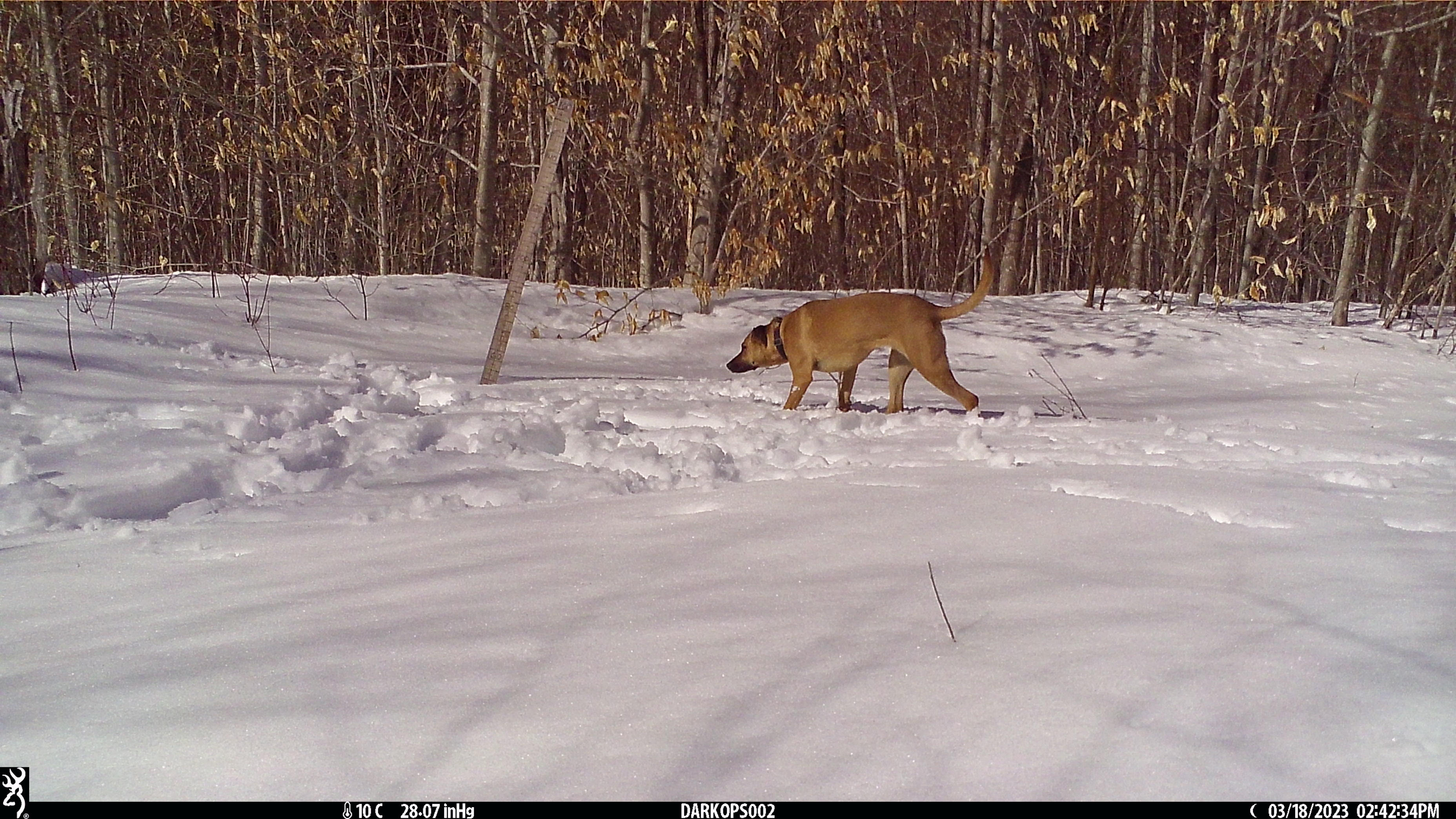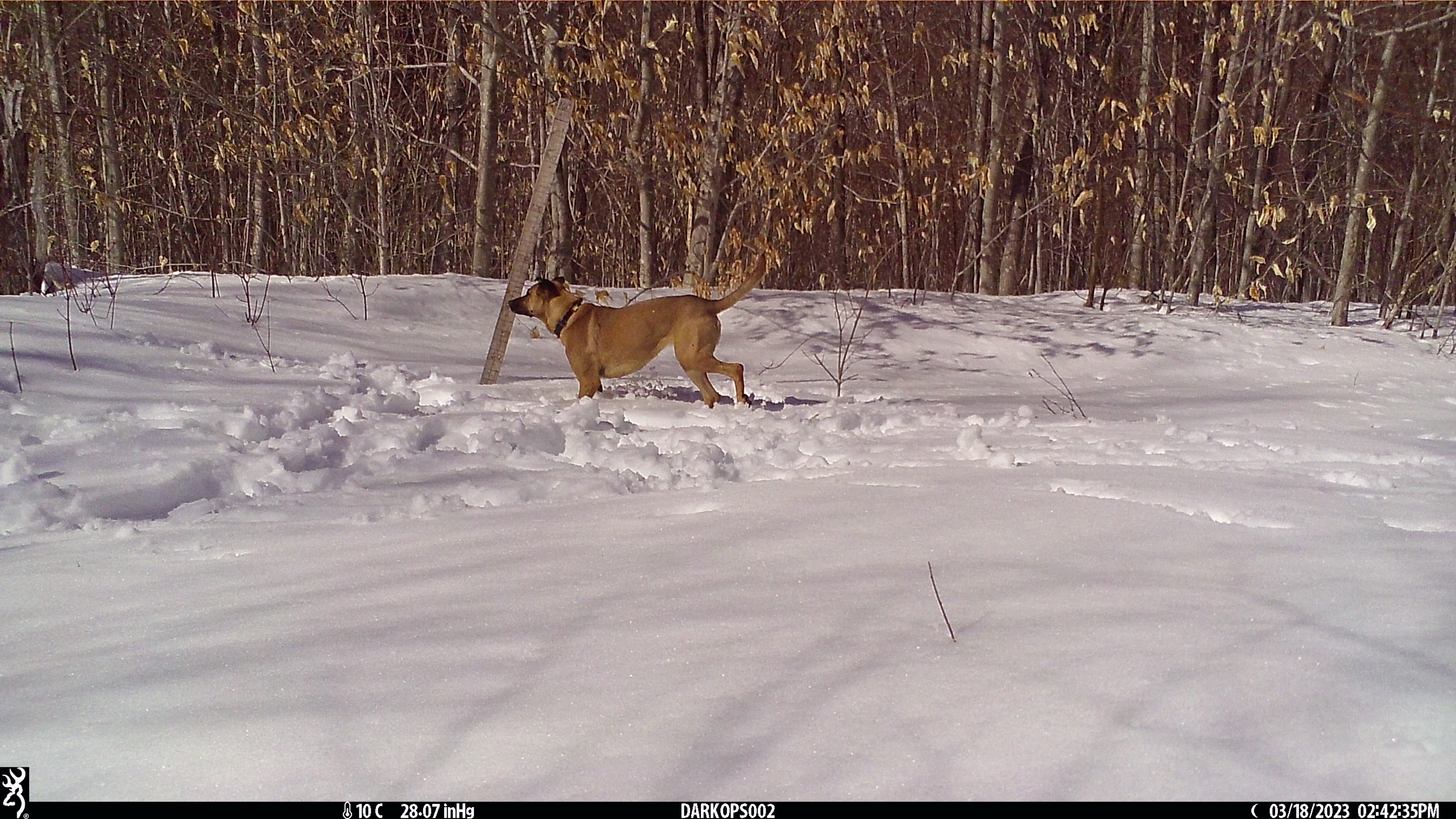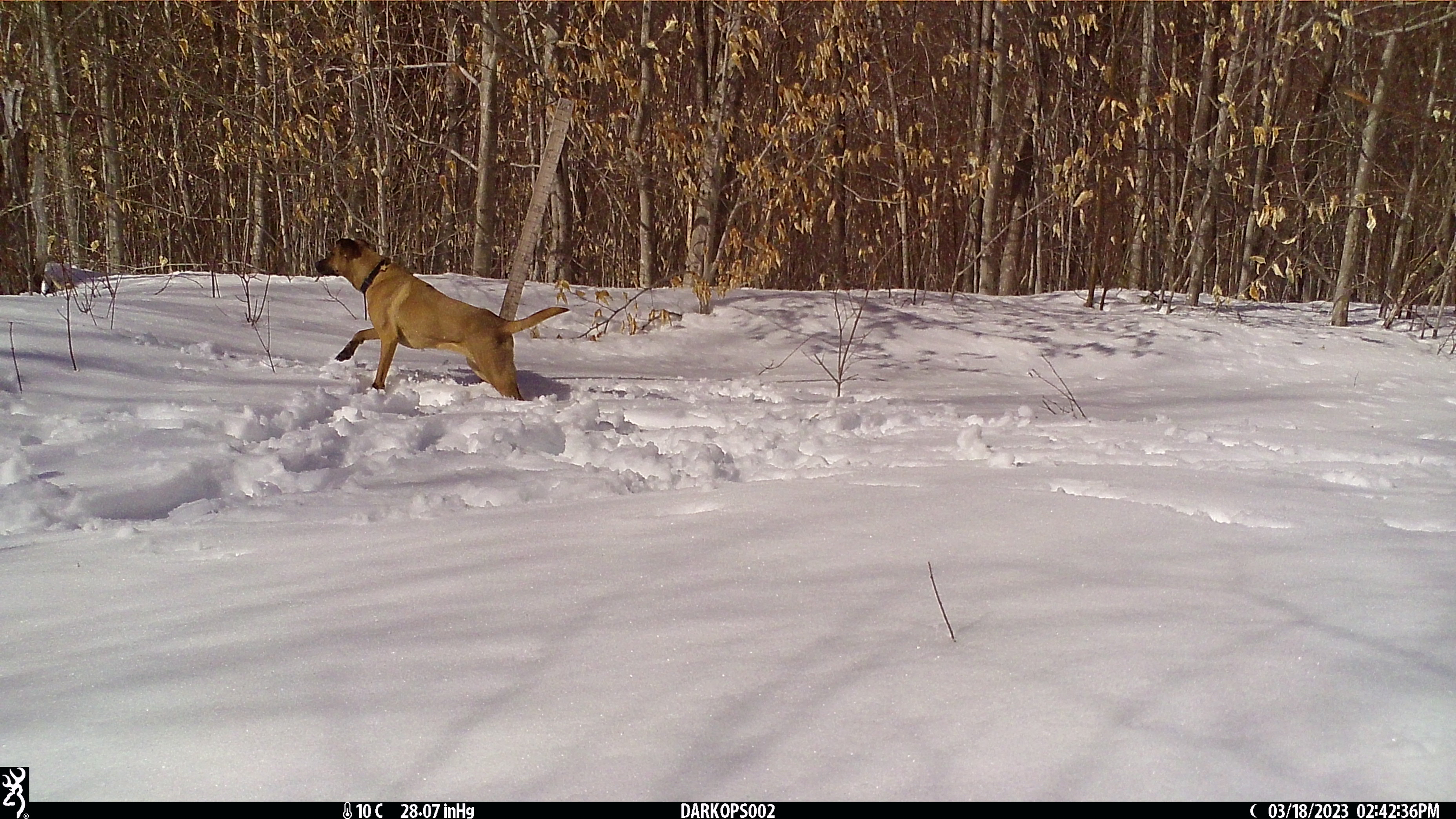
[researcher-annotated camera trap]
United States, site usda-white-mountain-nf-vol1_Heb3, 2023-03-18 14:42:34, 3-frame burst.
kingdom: Animalia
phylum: Chordata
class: Mammalia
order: Carnivora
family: Canidae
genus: Canis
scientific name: Canis familiaris familiaris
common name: domestic dog